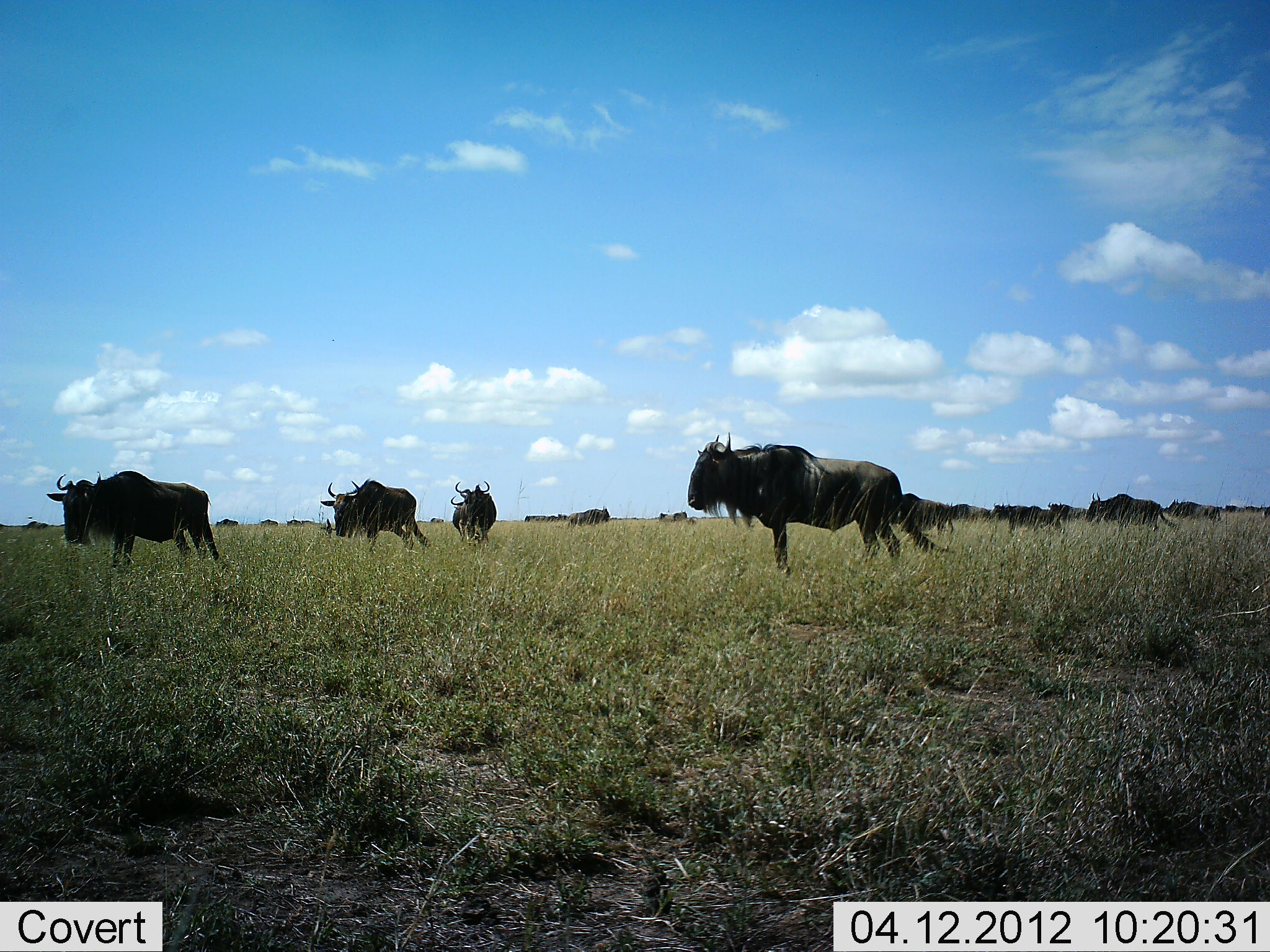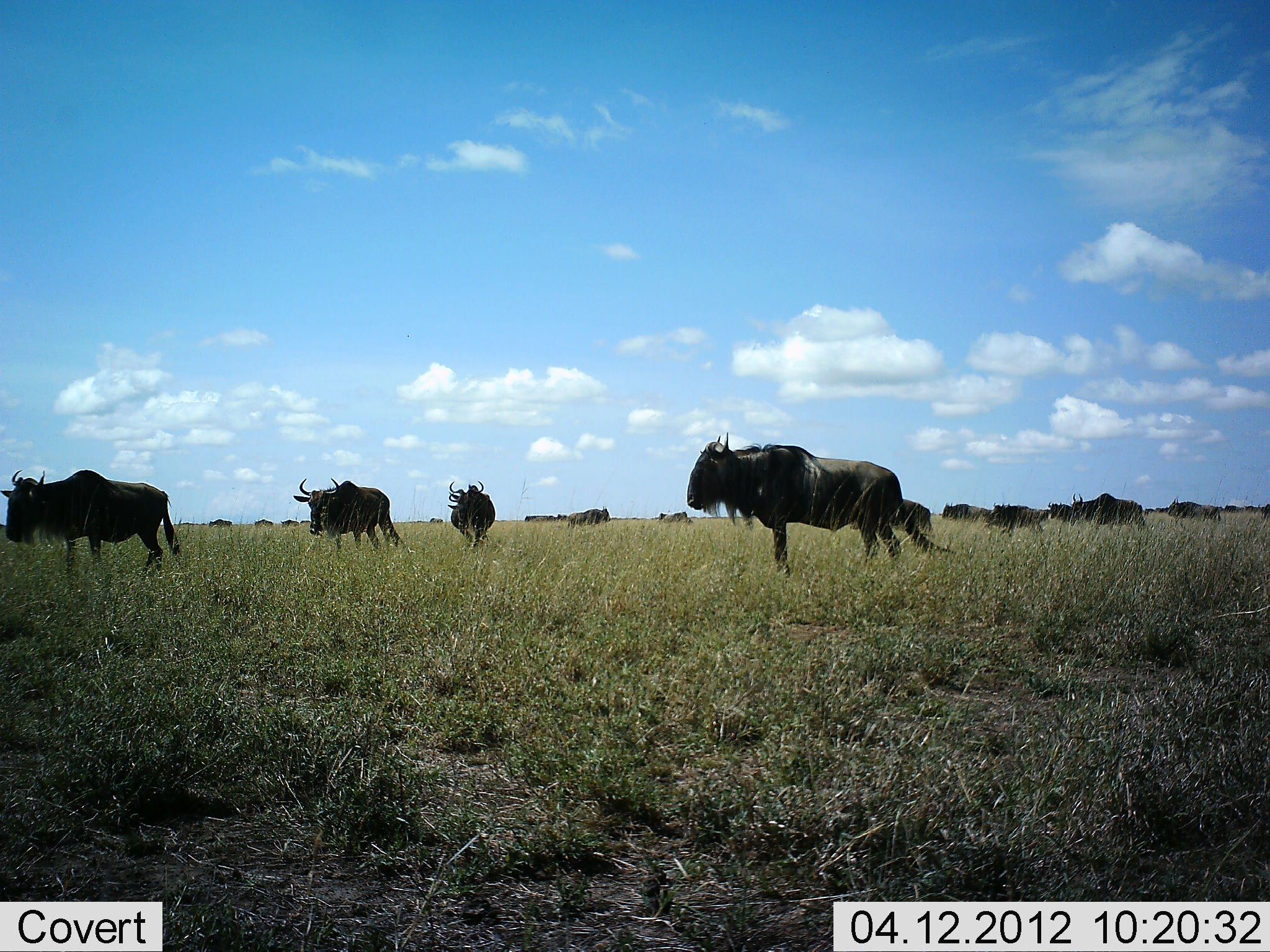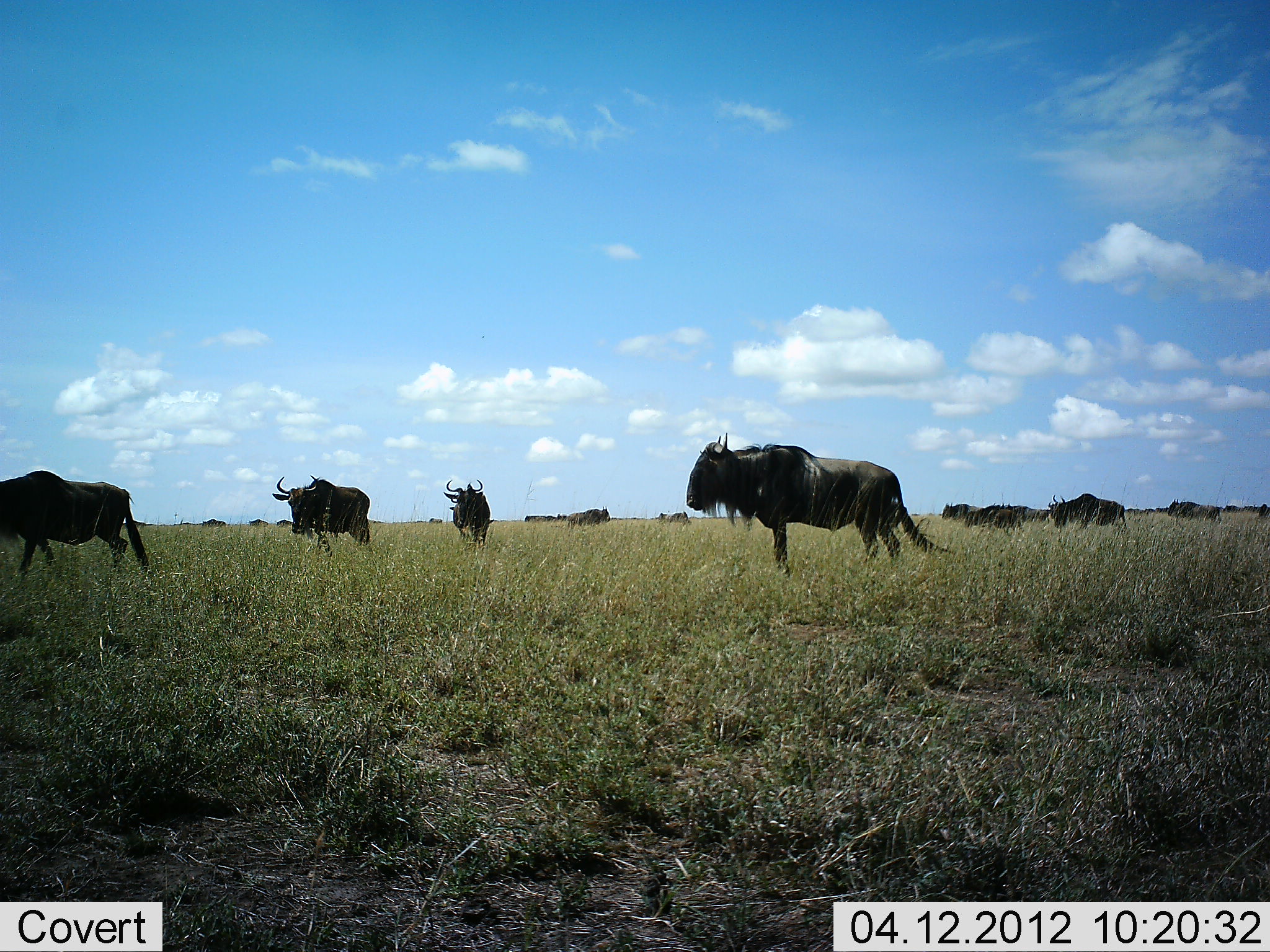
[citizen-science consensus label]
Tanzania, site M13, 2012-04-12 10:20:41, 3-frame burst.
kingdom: Animalia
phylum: Chordata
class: Mammalia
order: Artiodactyla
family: Bovidae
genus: Connochaetes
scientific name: Connochaetes taurinus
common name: blue wildebeest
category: wildebeest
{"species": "wildebeest (blue wildebeest) (Connochaetes taurinus)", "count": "11-50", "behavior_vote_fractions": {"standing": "56%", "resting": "6%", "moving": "94%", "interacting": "0%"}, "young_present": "0%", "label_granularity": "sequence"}